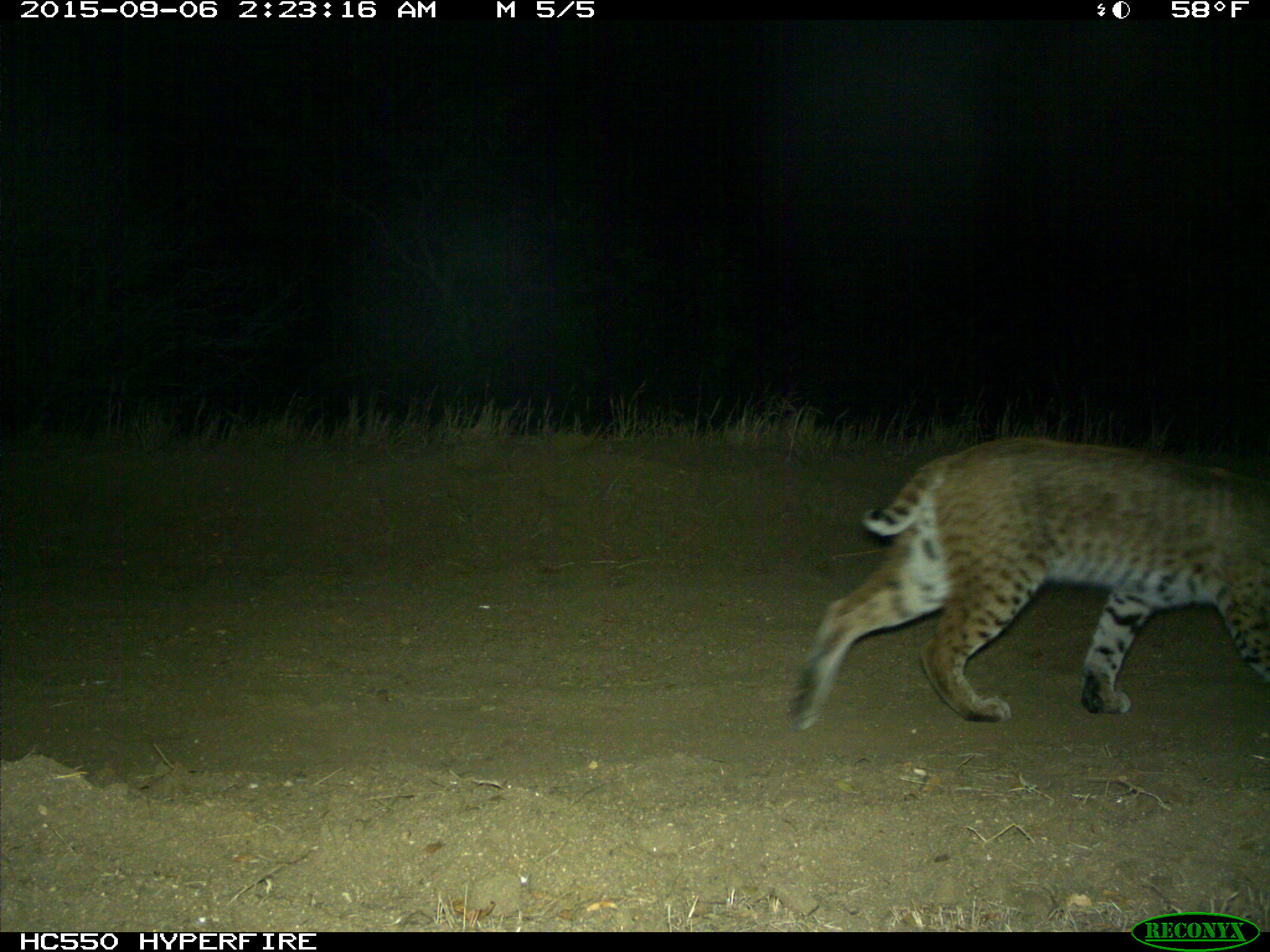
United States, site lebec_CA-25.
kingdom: Animalia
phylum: Chordata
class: Mammalia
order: Carnivora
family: Felidae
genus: Lynx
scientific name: Lynx rufus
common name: bobcat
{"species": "Lynx rufus (bobcat)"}